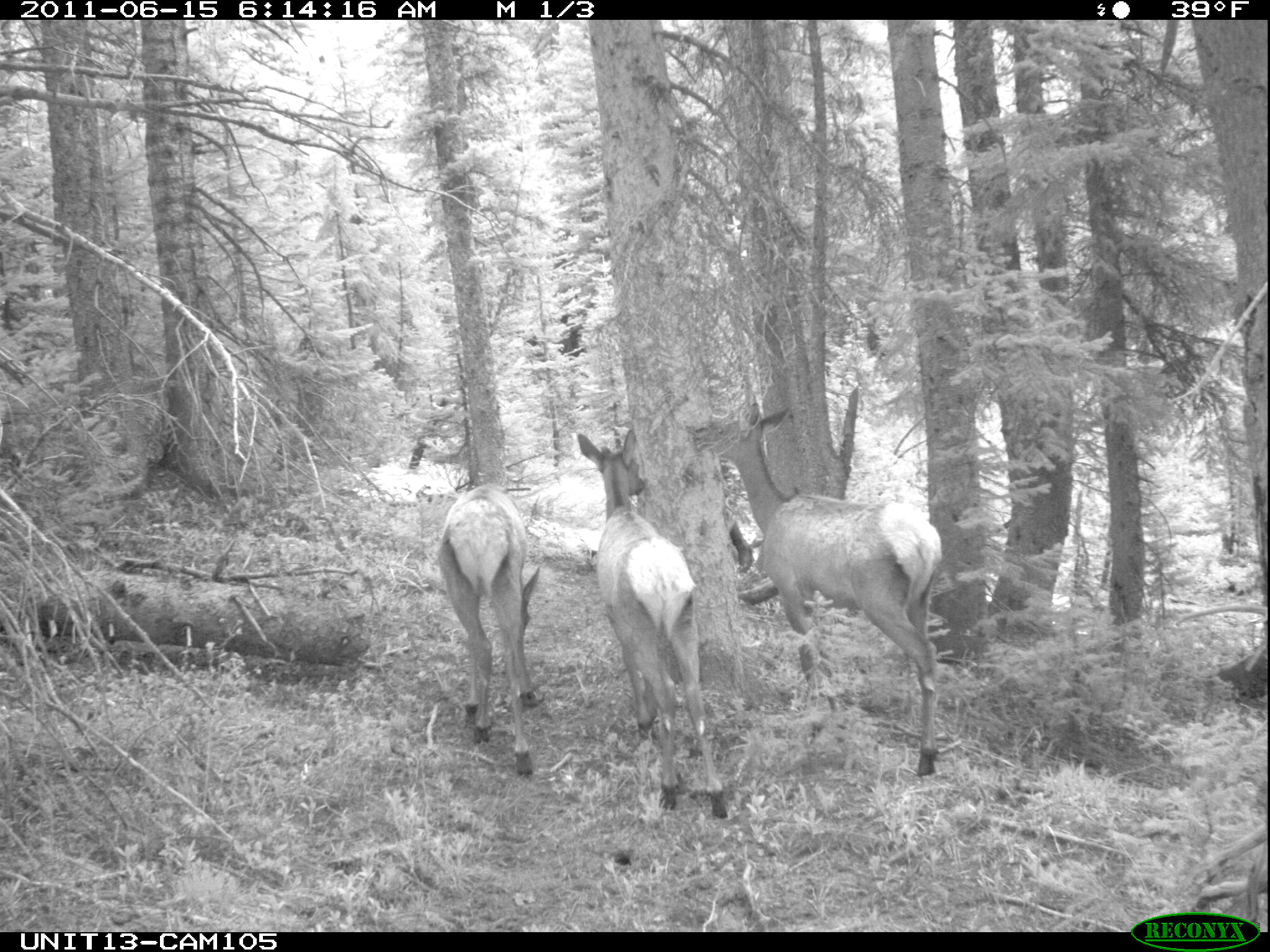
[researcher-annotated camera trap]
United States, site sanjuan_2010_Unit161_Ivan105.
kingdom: Animalia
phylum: Chordata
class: Mammalia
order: Artiodactyla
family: Cervidae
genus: Cervus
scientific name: Cervus elaphus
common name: red deer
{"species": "Cervus elaphus (red deer)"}